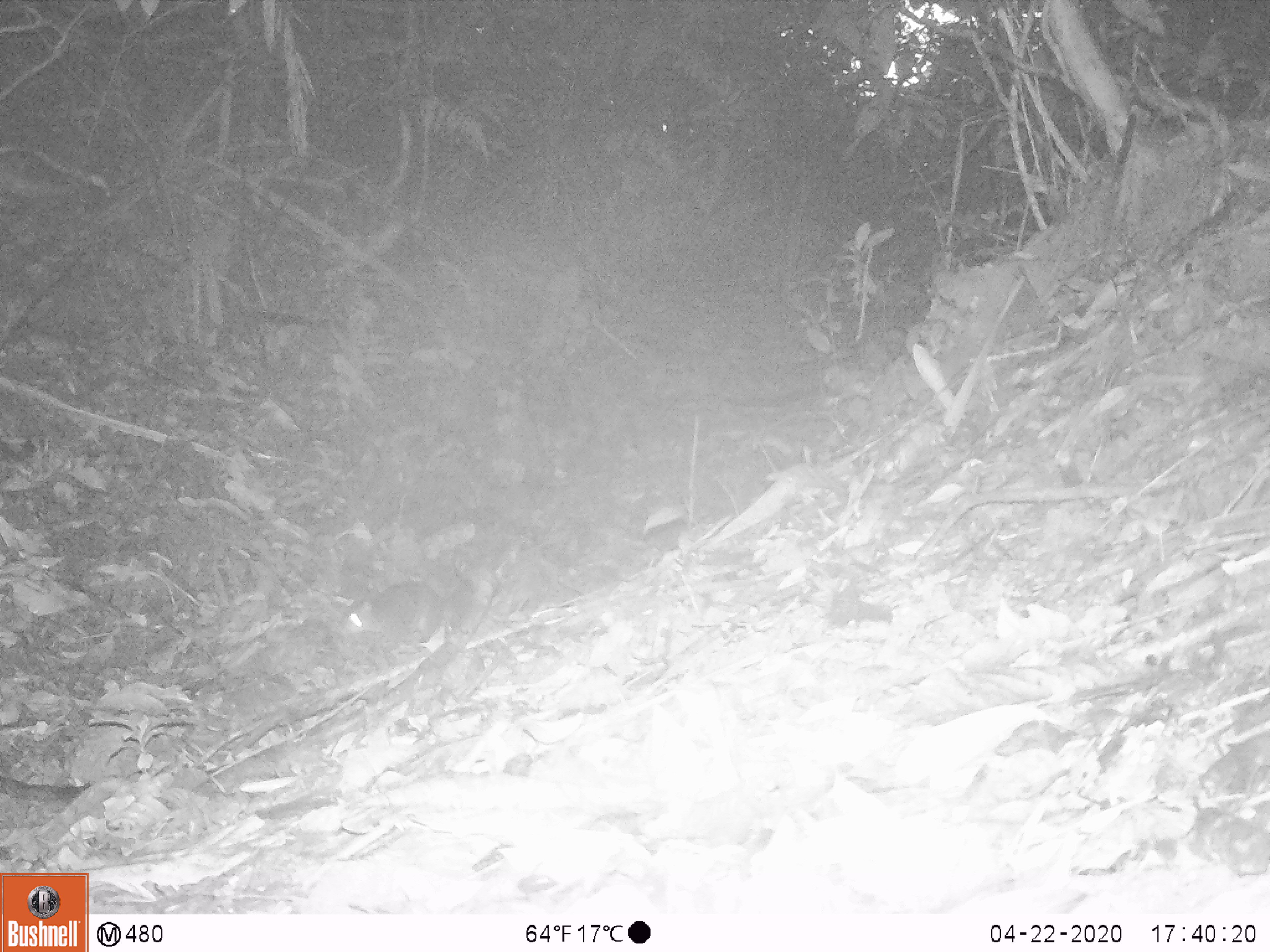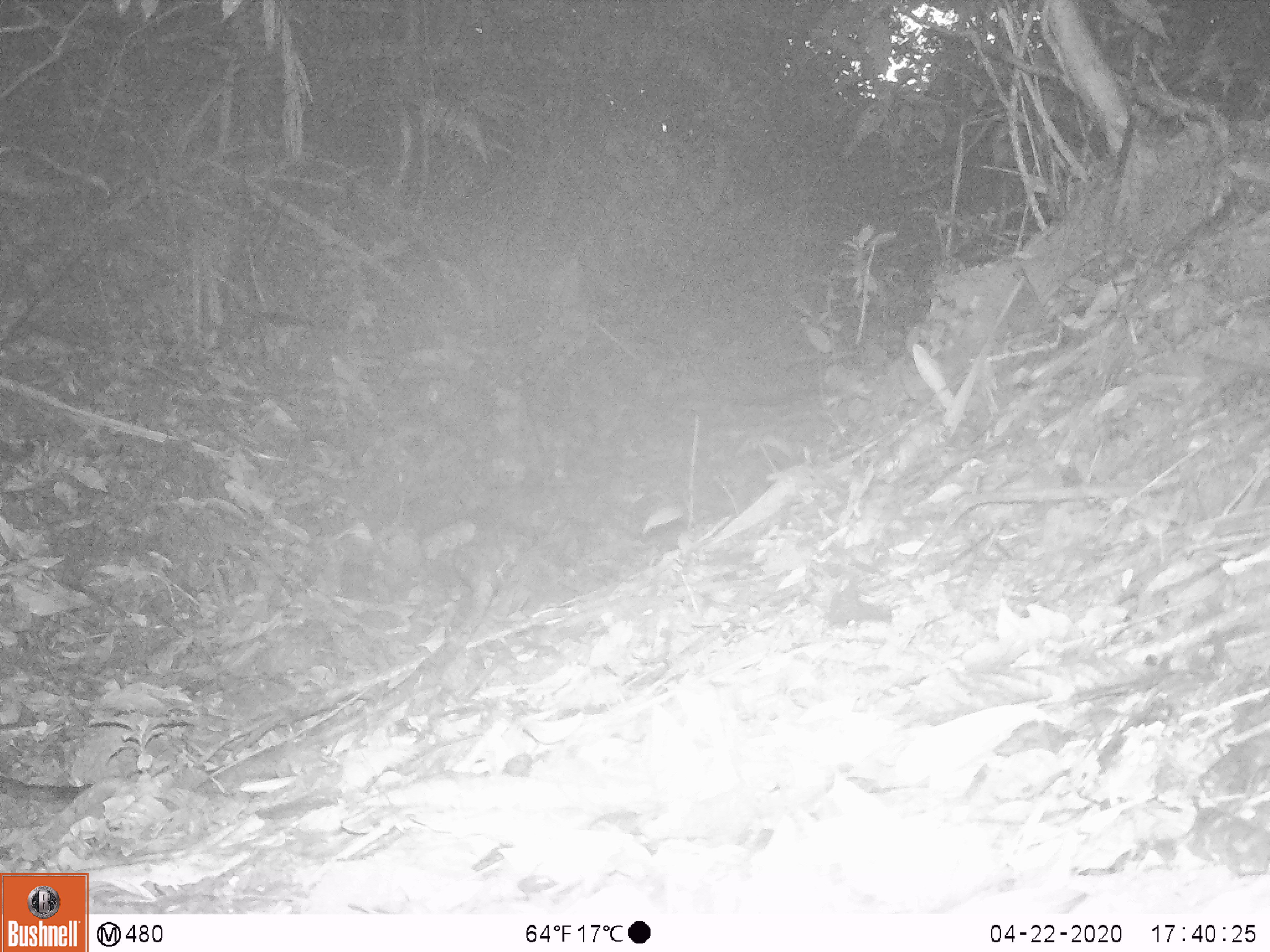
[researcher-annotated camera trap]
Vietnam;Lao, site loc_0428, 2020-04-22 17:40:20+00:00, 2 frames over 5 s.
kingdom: Animalia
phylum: Chordata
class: Mammalia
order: Rodentia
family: Sciuridae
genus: Sciurus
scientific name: Sciurus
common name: squirrel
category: unidentified squirrel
Unidentified squirrel (squirrel) (Sciurus). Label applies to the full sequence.